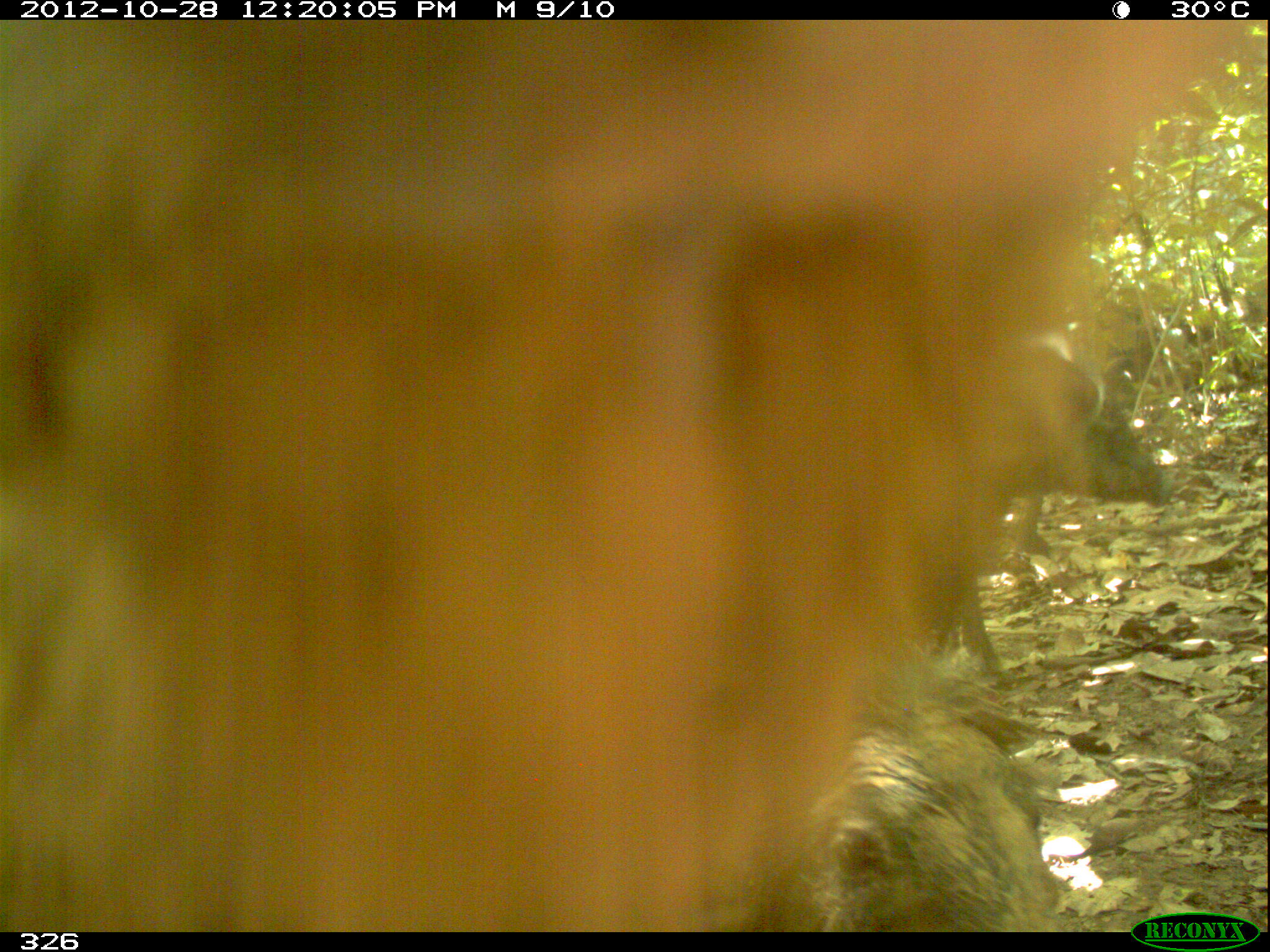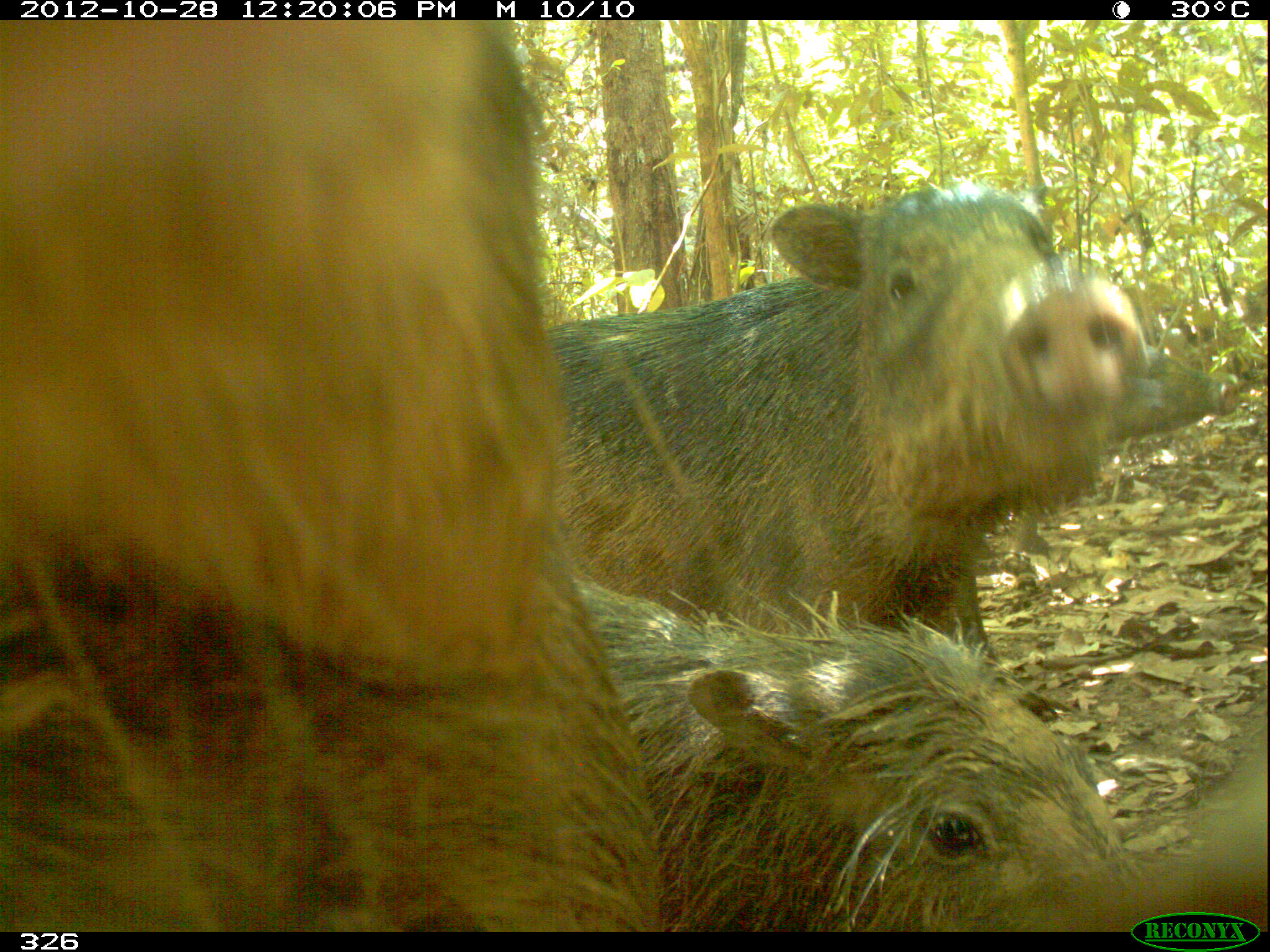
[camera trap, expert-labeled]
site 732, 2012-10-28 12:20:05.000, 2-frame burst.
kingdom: Animalia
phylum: Chordata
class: Mammalia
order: Artiodactyla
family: Tayassuidae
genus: Tayassu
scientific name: Tayassu pecari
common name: white-lipped peccary